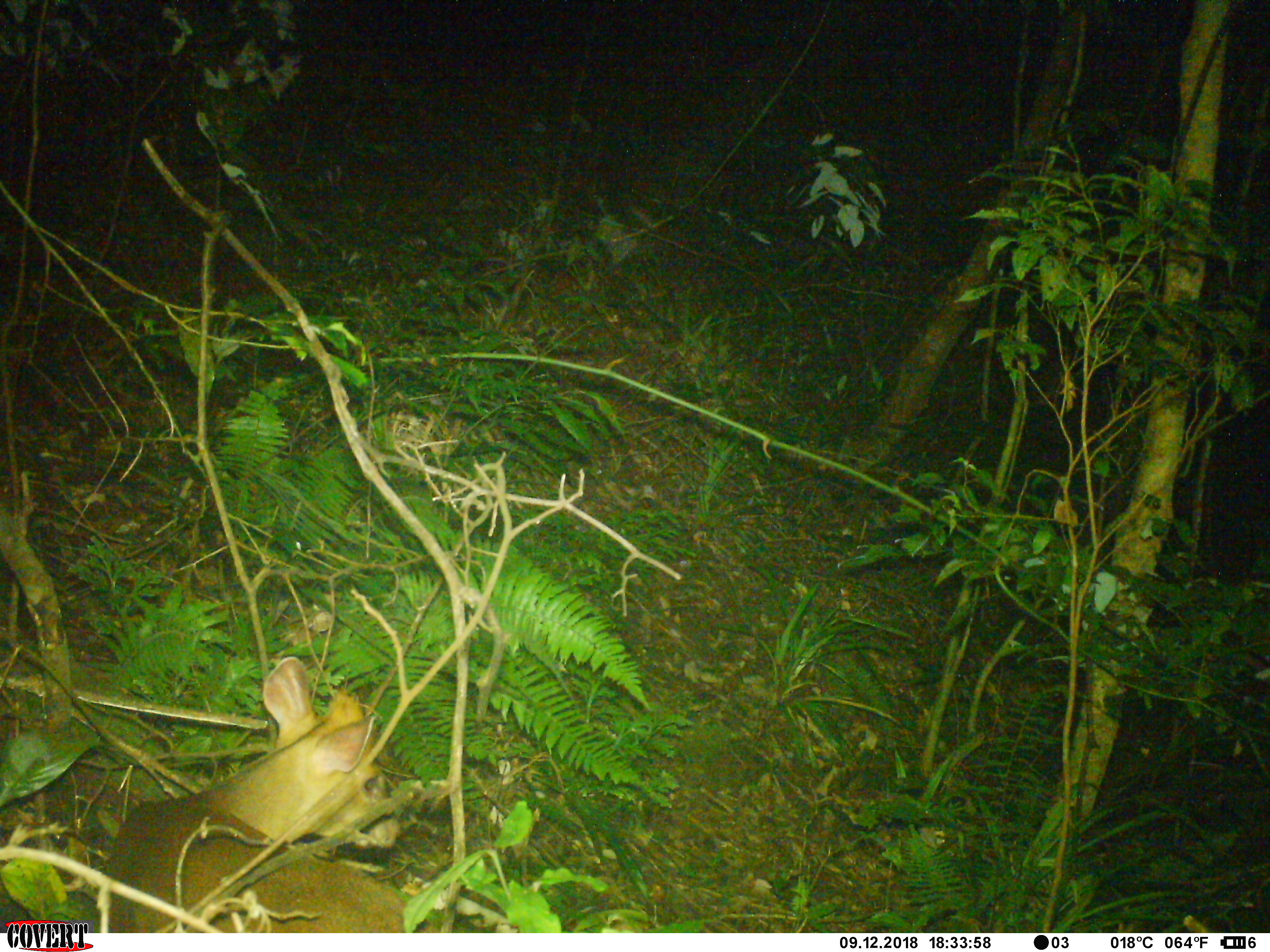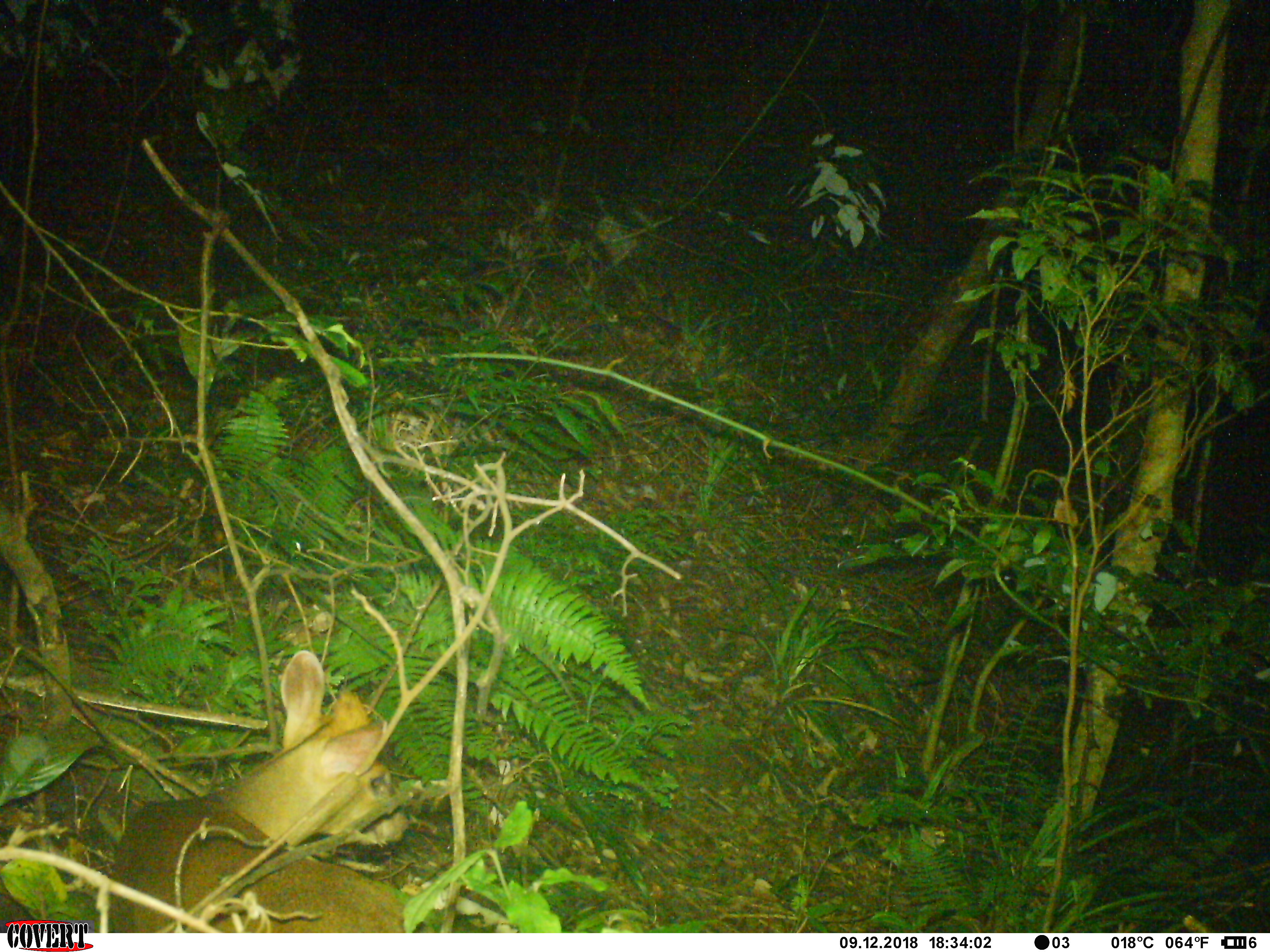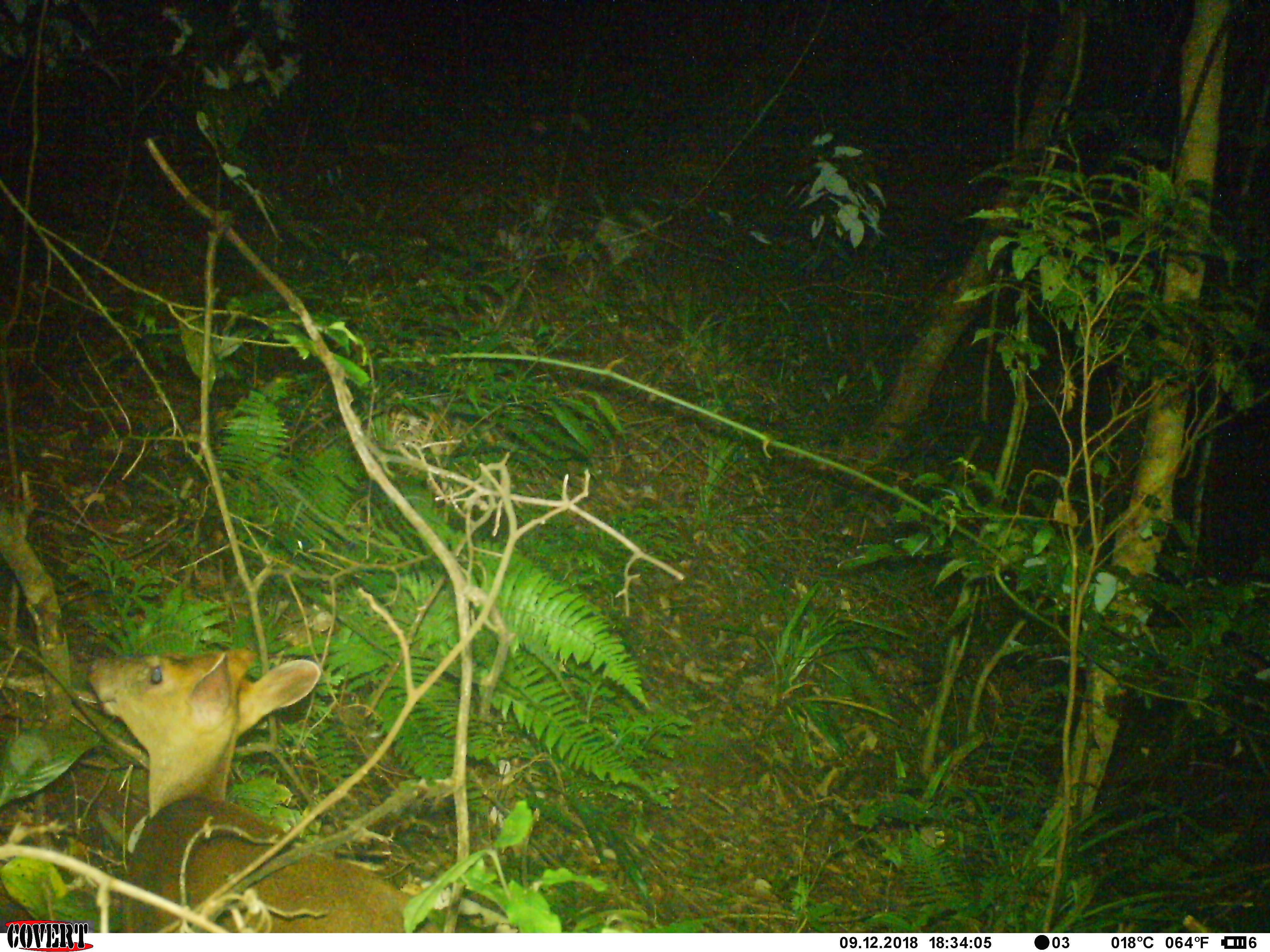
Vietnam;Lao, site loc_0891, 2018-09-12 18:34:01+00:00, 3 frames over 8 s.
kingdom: Animalia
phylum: Chordata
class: Mammalia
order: Artiodactyla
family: Cervidae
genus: Muntiacus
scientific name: Muntiacus rooseveltorum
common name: roosevelt's muntjac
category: roosevelts muntjac group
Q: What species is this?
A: Roosevelts muntjac group (roosevelt's muntjac) (Muntiacus rooseveltorum).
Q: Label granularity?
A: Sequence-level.